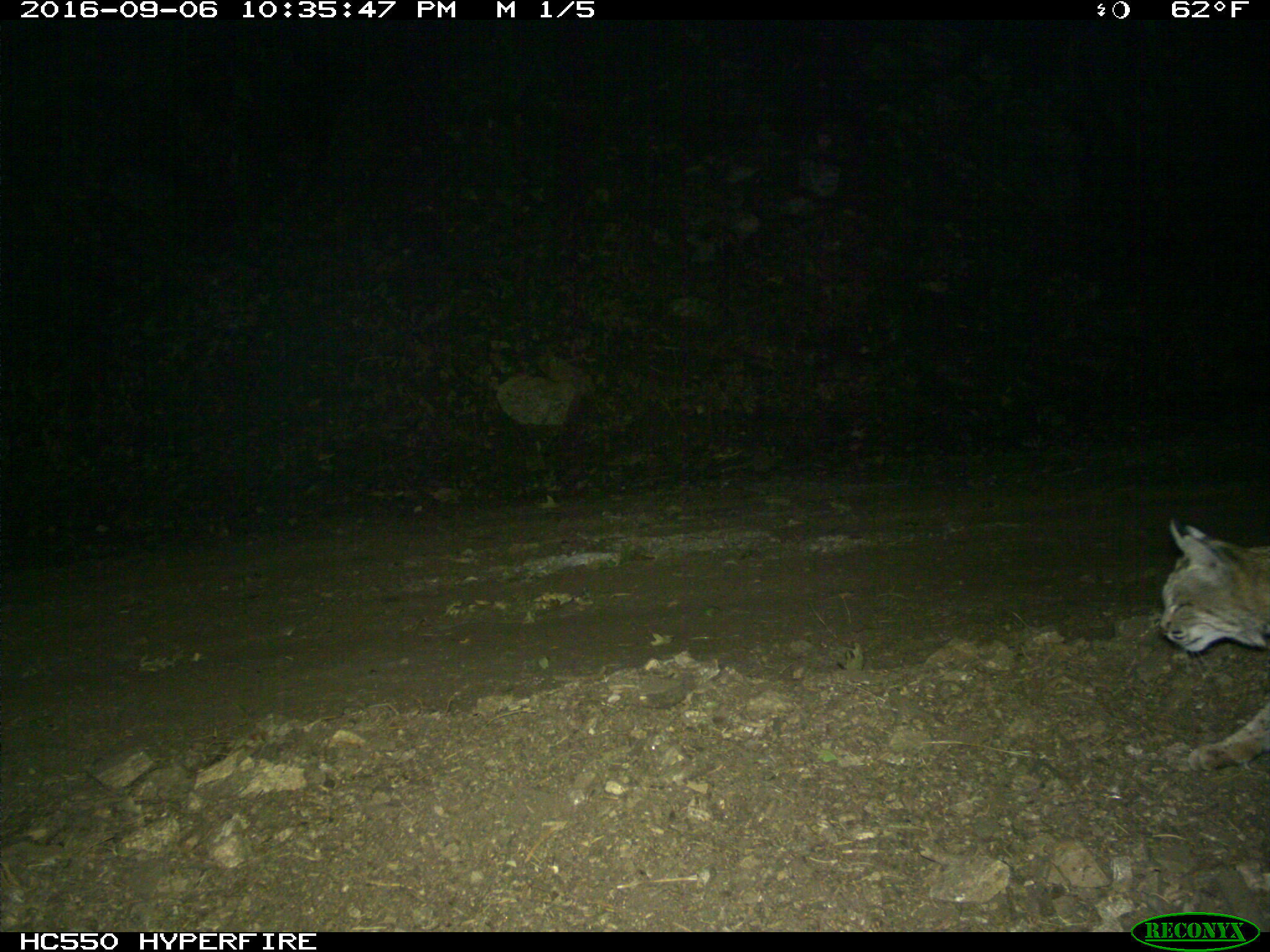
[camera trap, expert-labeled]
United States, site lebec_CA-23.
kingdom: Animalia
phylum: Chordata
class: Mammalia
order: Carnivora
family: Felidae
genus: Lynx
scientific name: Lynx rufus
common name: bobcat